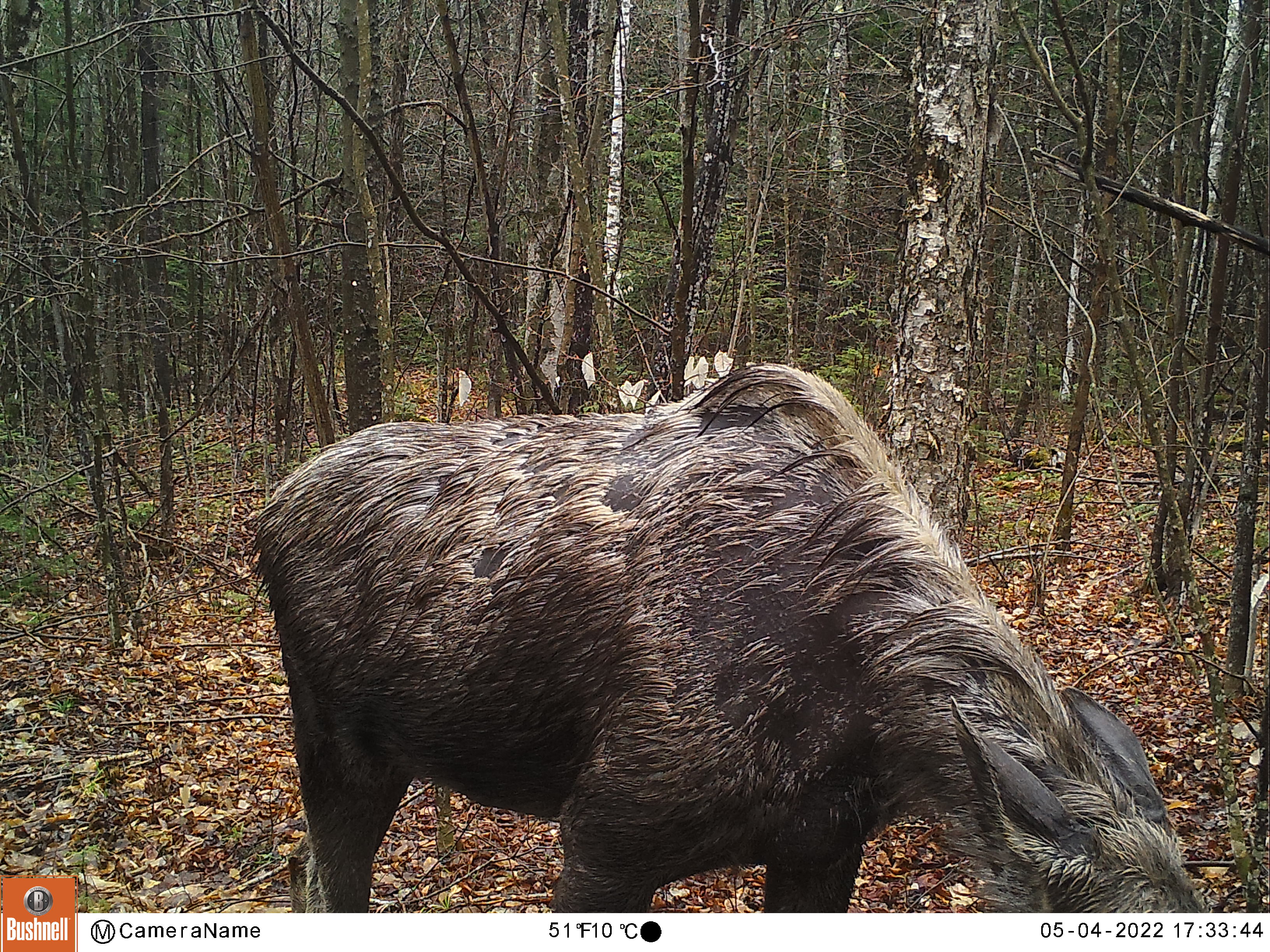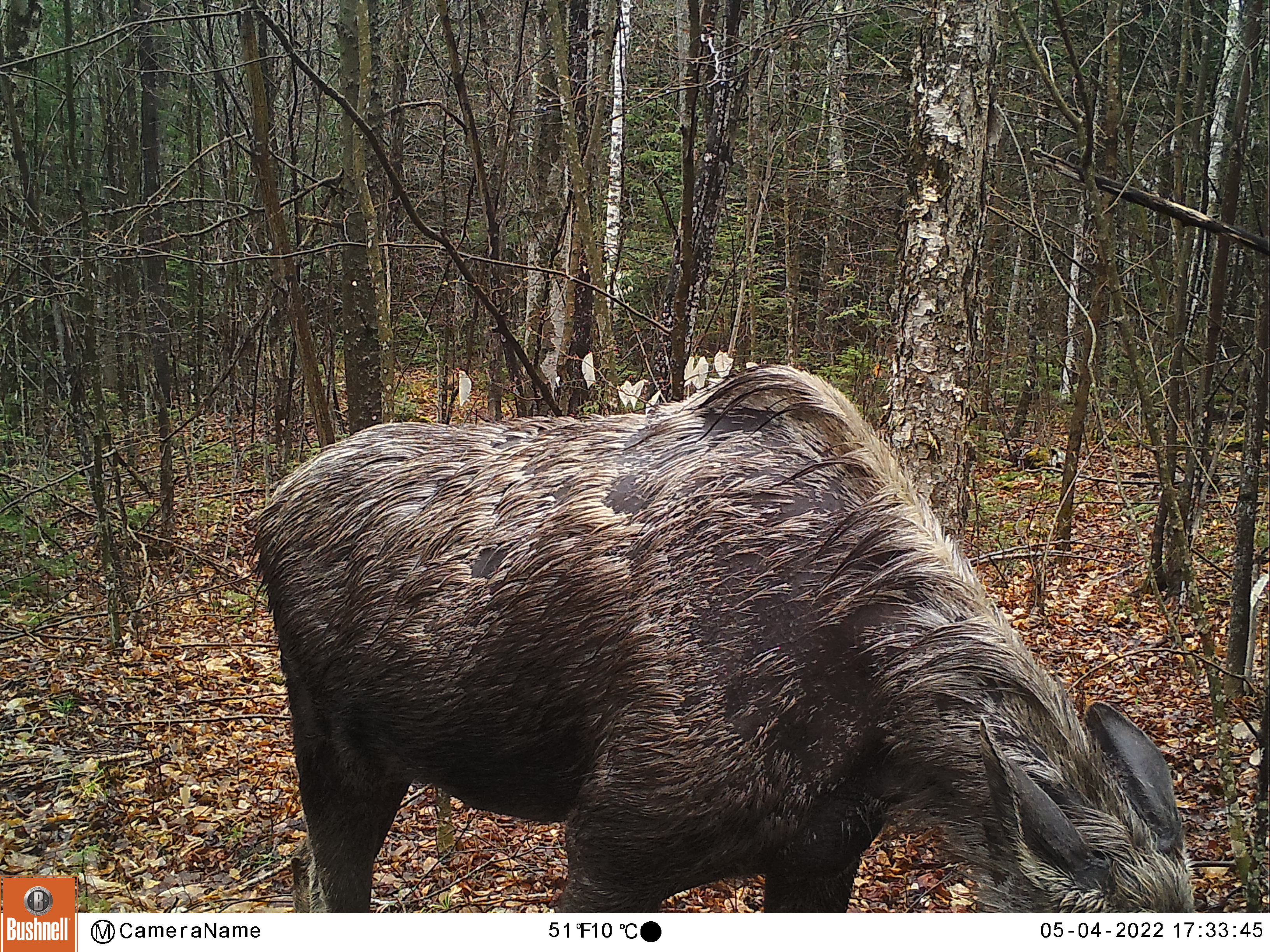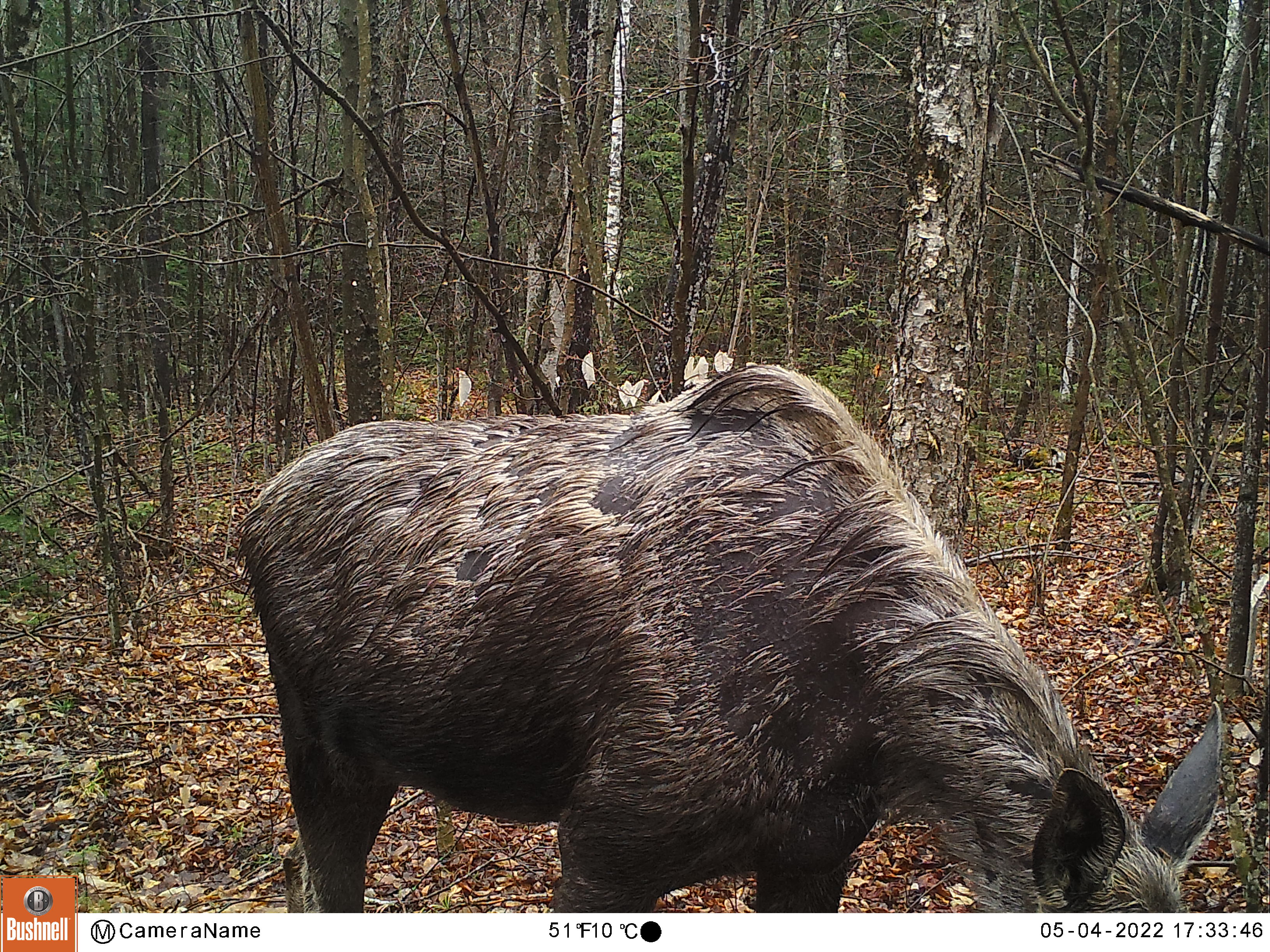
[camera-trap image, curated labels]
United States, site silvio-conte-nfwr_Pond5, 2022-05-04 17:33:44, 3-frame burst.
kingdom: Animalia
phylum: Chordata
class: Mammalia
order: Artiodactyla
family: Cervidae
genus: Alces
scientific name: Alces alces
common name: moose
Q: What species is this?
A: Moose (Alces alces).